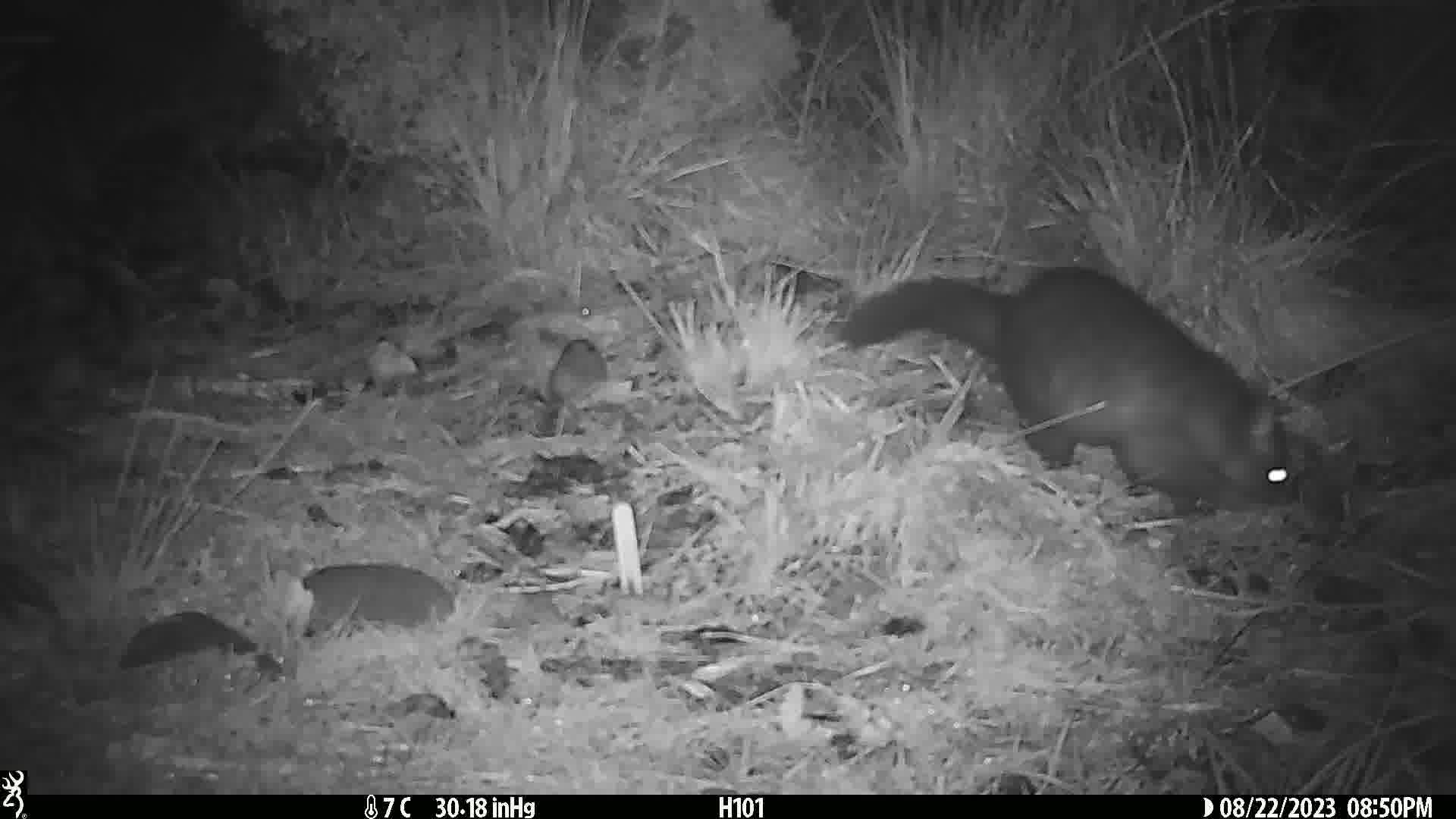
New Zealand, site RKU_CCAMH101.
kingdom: Animalia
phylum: Chordata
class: Mammalia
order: Diprotodontia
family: Phalangeridae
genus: Trichosurus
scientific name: Trichosurus vulpecula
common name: common brushtail possum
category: possum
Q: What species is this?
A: Possum (common brushtail possum) (Trichosurus vulpecula).